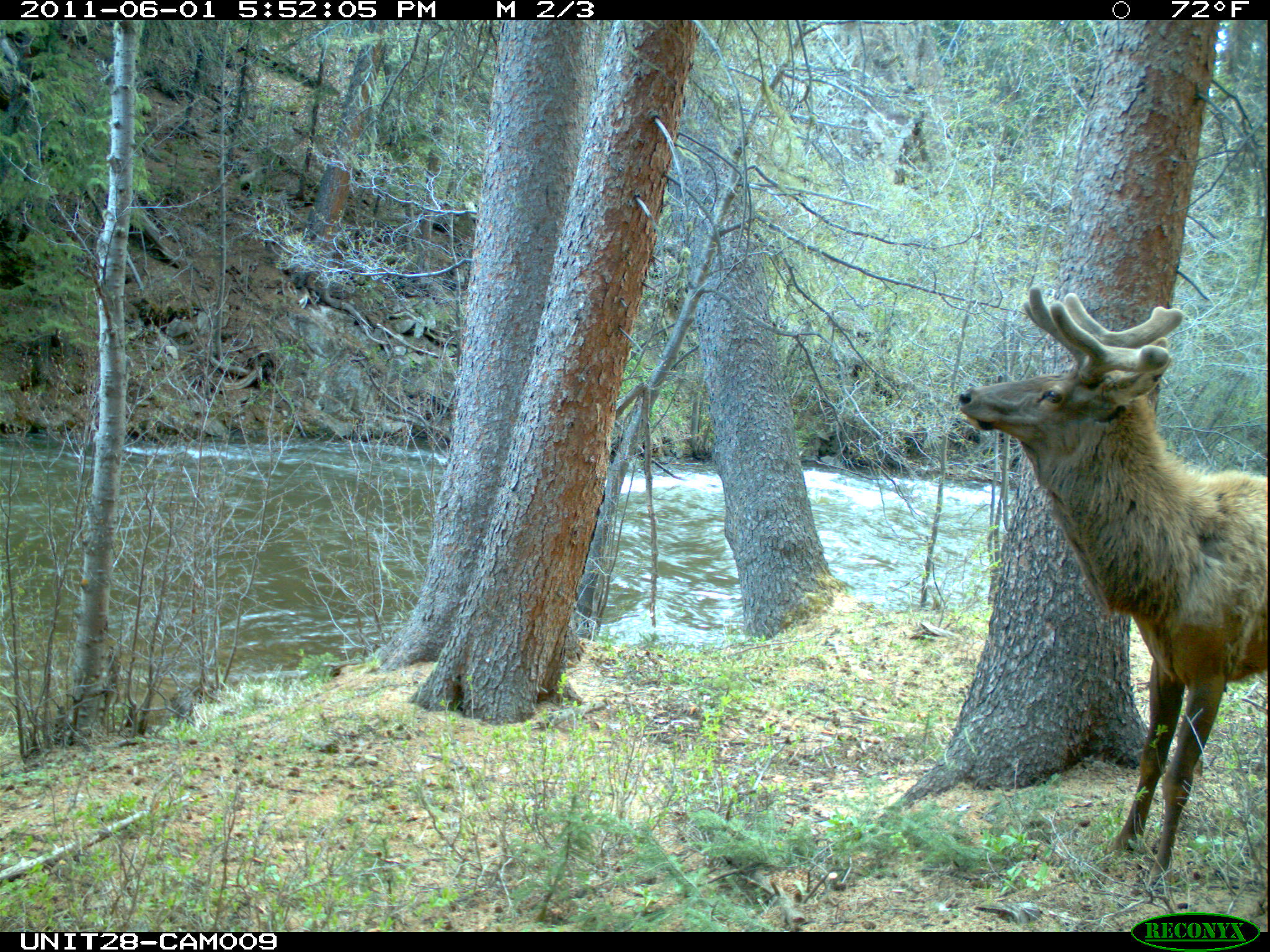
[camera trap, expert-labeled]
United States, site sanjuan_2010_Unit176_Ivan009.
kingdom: Animalia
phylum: Chordata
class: Mammalia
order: Artiodactyla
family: Cervidae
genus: Cervus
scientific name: Cervus elaphus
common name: red deer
Cervus elaphus (red deer).